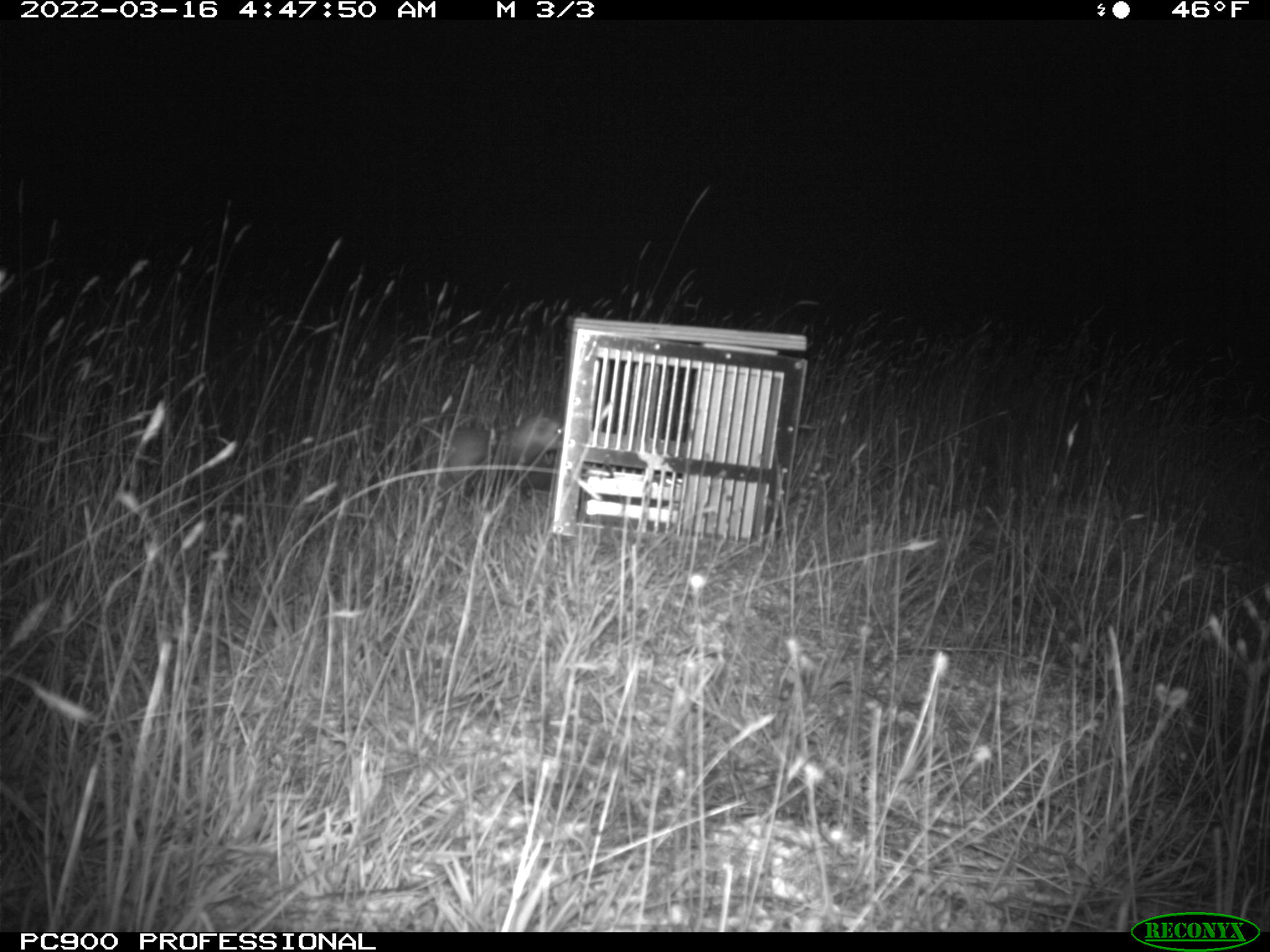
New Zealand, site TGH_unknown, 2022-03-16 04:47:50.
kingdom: Animalia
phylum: Chordata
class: Mammalia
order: Carnivora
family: Mustelidae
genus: Mustela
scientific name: Mustela furo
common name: ferret